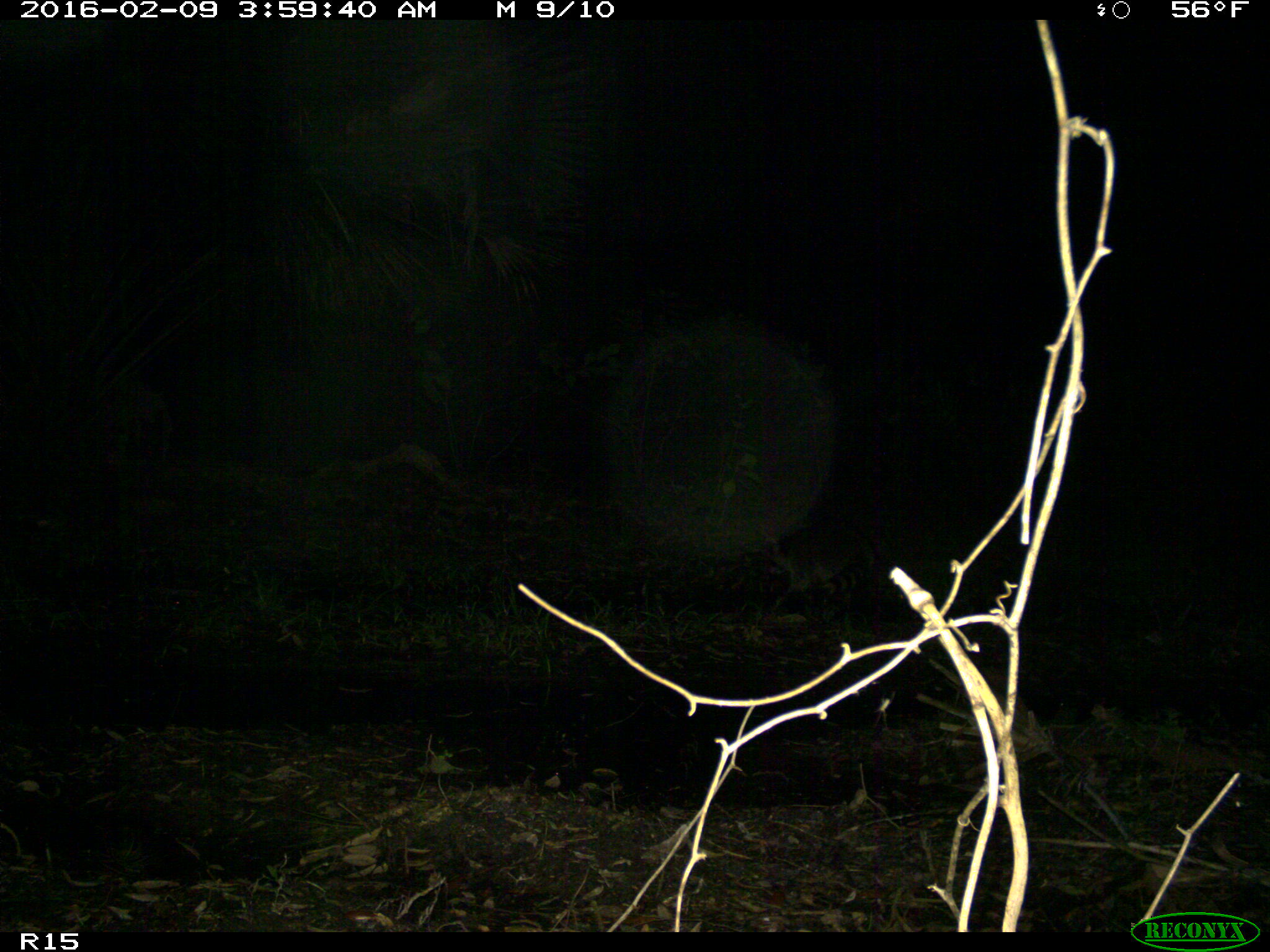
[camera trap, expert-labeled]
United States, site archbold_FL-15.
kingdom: Animalia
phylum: Chordata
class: Mammalia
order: Carnivora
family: Procyonidae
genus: Procyon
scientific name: Procyon lotor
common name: common raccoon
Procyon lotor (common raccoon).